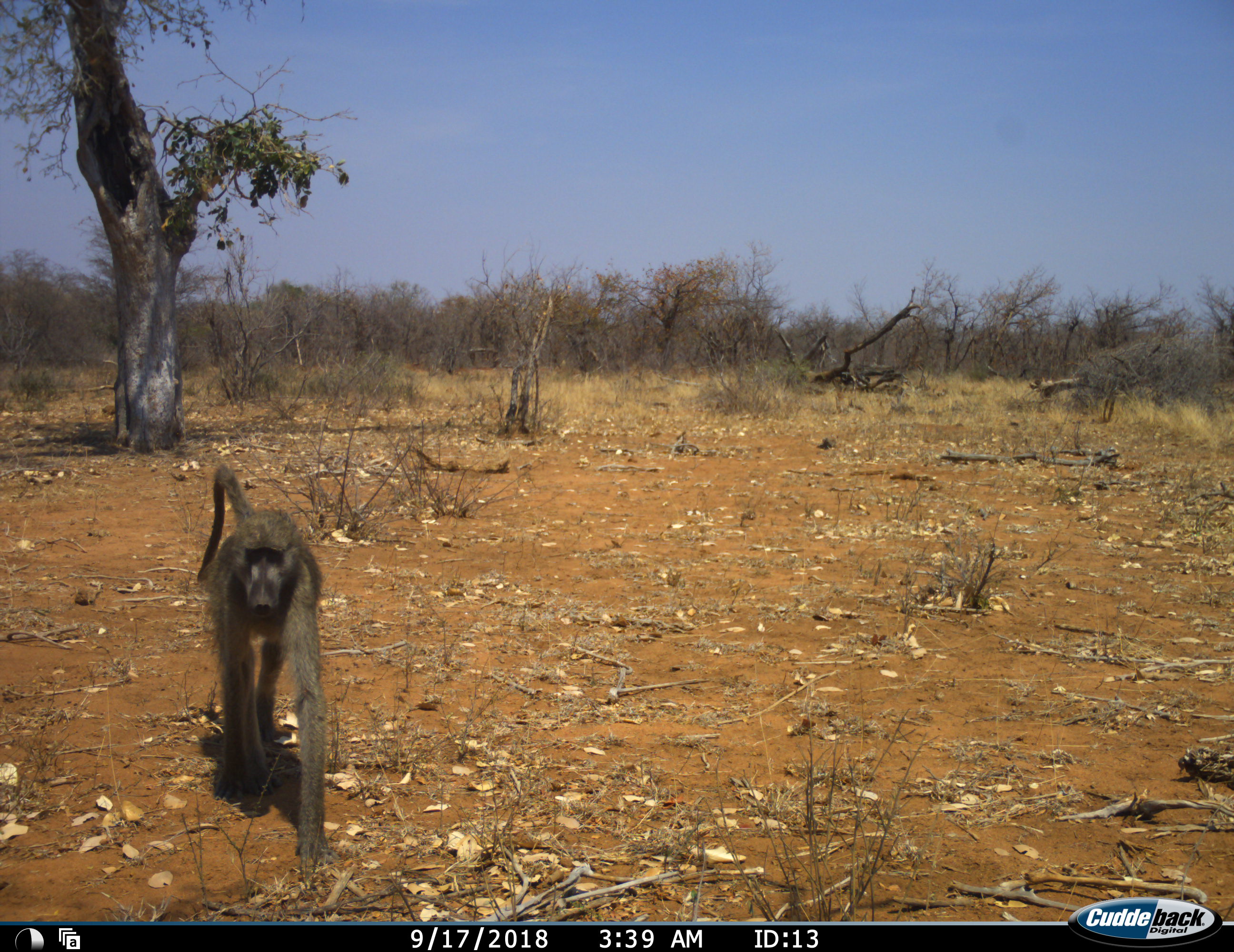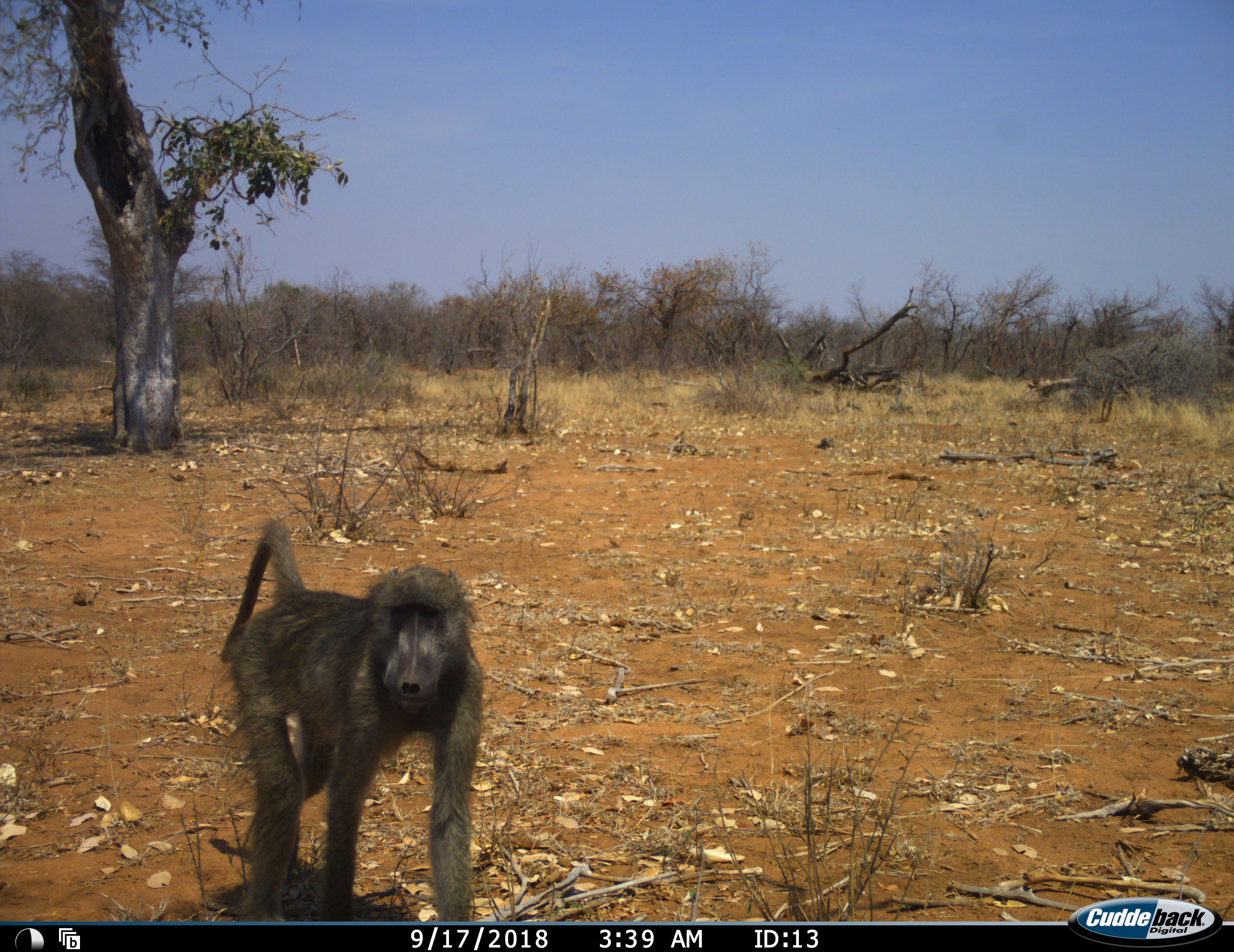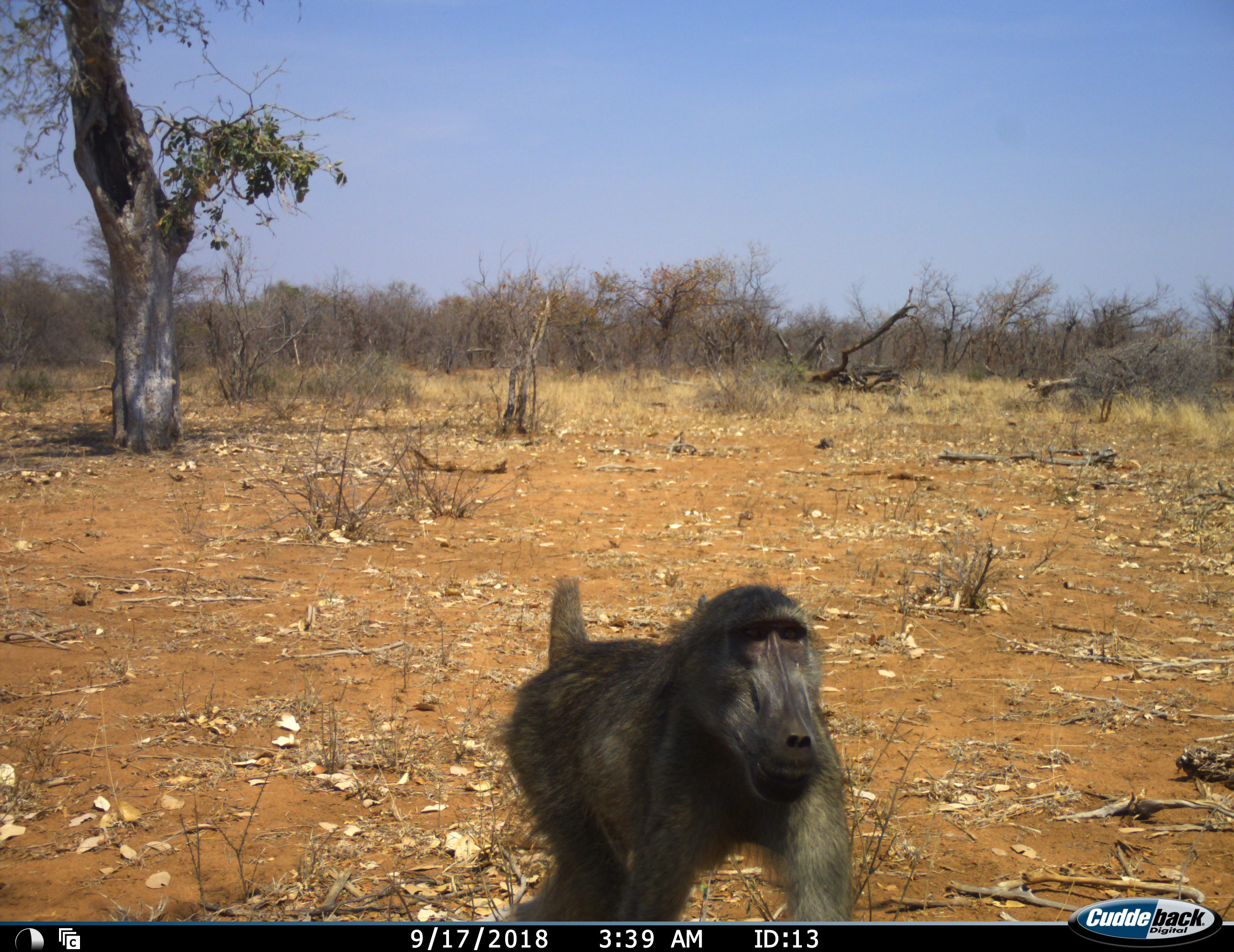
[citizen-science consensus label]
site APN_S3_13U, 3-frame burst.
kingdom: Animalia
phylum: Chordata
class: Mammalia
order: Primates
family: Cercopithecidae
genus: Papio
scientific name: Papio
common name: baboon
Baboon (Papio), count 1. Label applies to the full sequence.